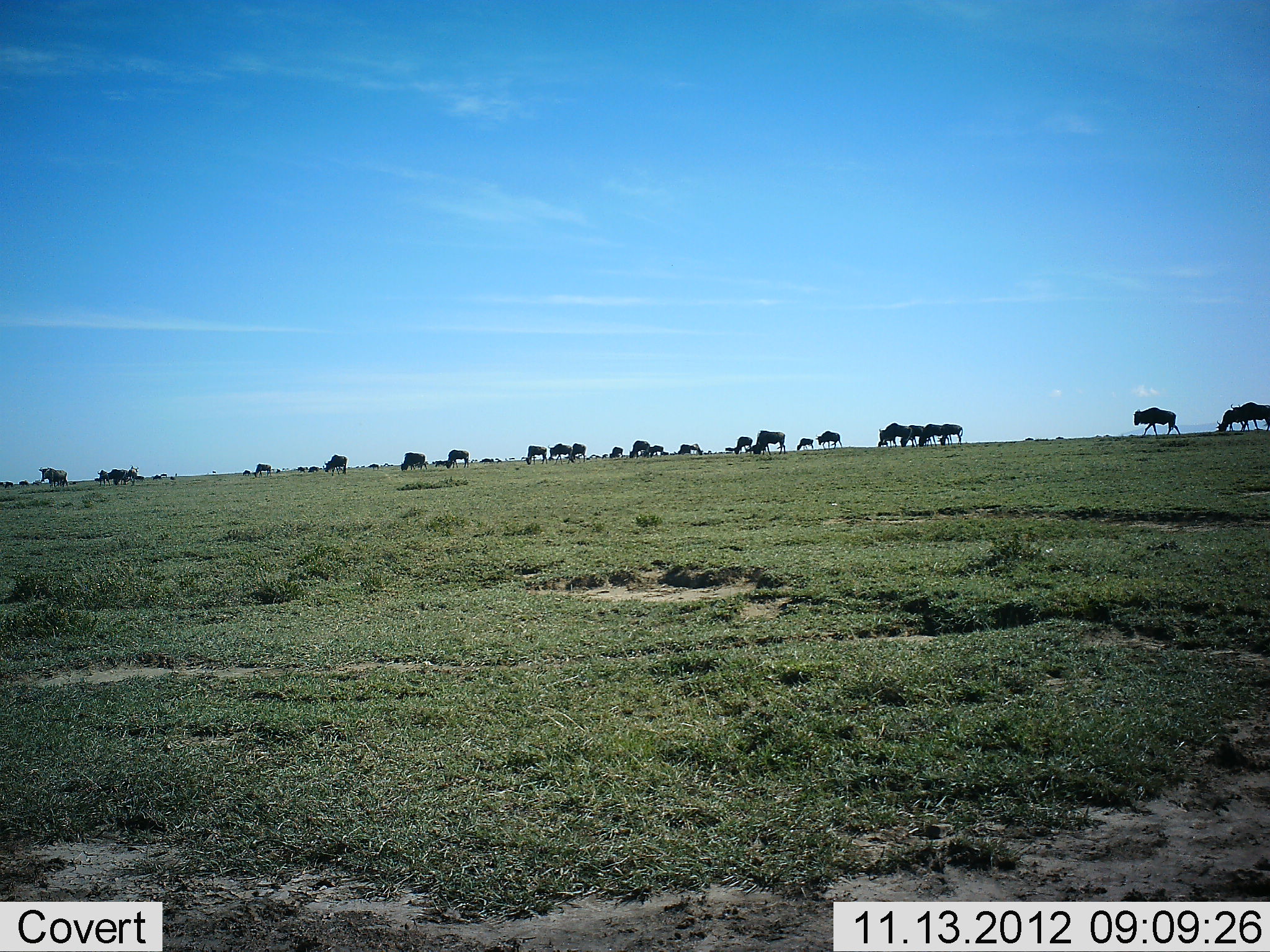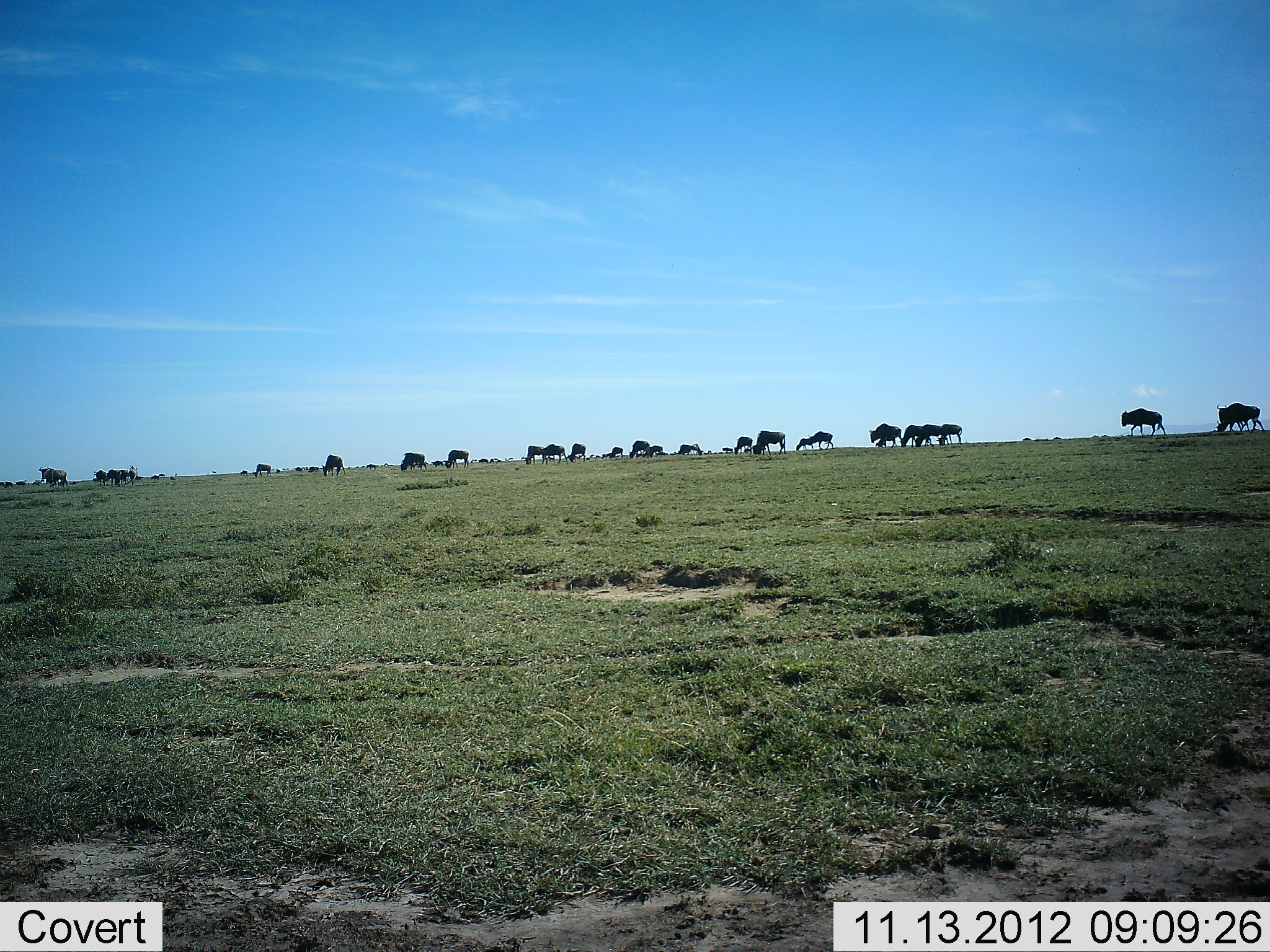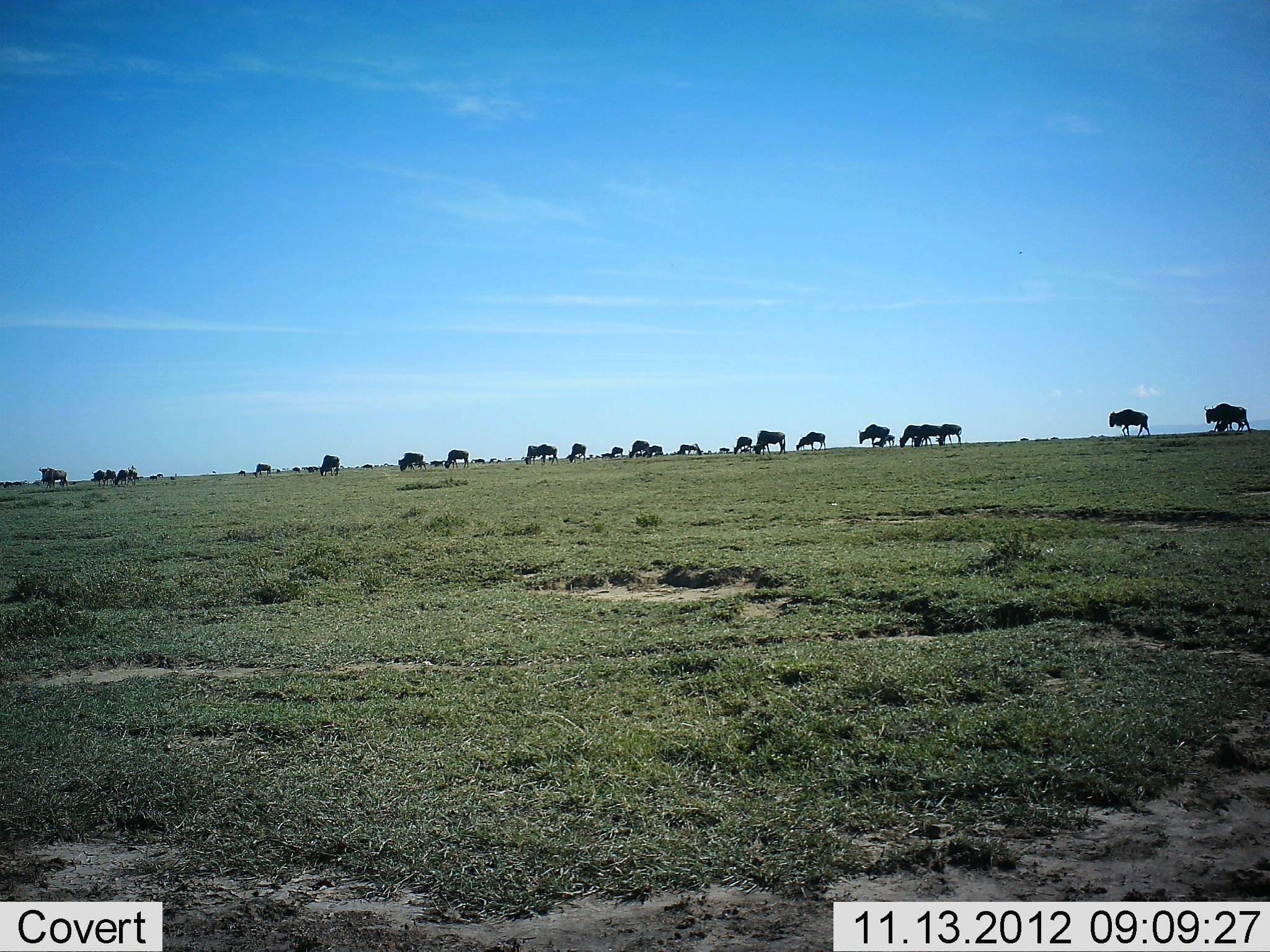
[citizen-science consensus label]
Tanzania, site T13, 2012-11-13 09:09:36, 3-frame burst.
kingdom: Animalia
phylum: Chordata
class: Mammalia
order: Artiodactyla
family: Bovidae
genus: Connochaetes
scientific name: Connochaetes taurinus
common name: blue wildebeest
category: wildebeest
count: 11-50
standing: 20%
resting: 0%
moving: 80%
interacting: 0%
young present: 10%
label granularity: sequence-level